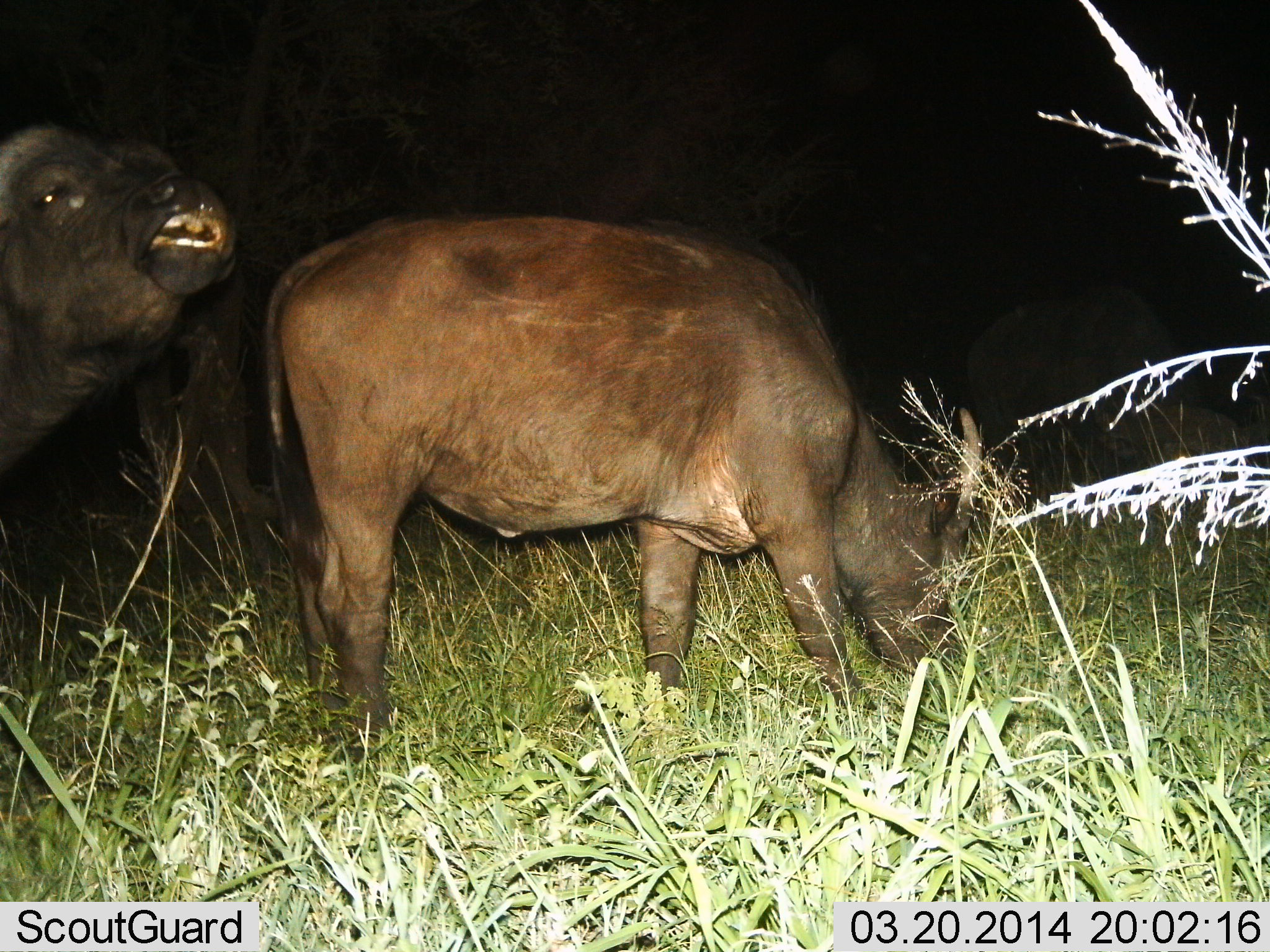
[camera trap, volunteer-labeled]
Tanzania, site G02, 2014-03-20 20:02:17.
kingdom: Animalia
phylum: Chordata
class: Mammalia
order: Artiodactyla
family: Bovidae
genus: Syncerus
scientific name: Syncerus caffer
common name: cape buffalo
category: buffalo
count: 2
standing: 67%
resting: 3%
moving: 6%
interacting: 3%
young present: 6%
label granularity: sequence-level